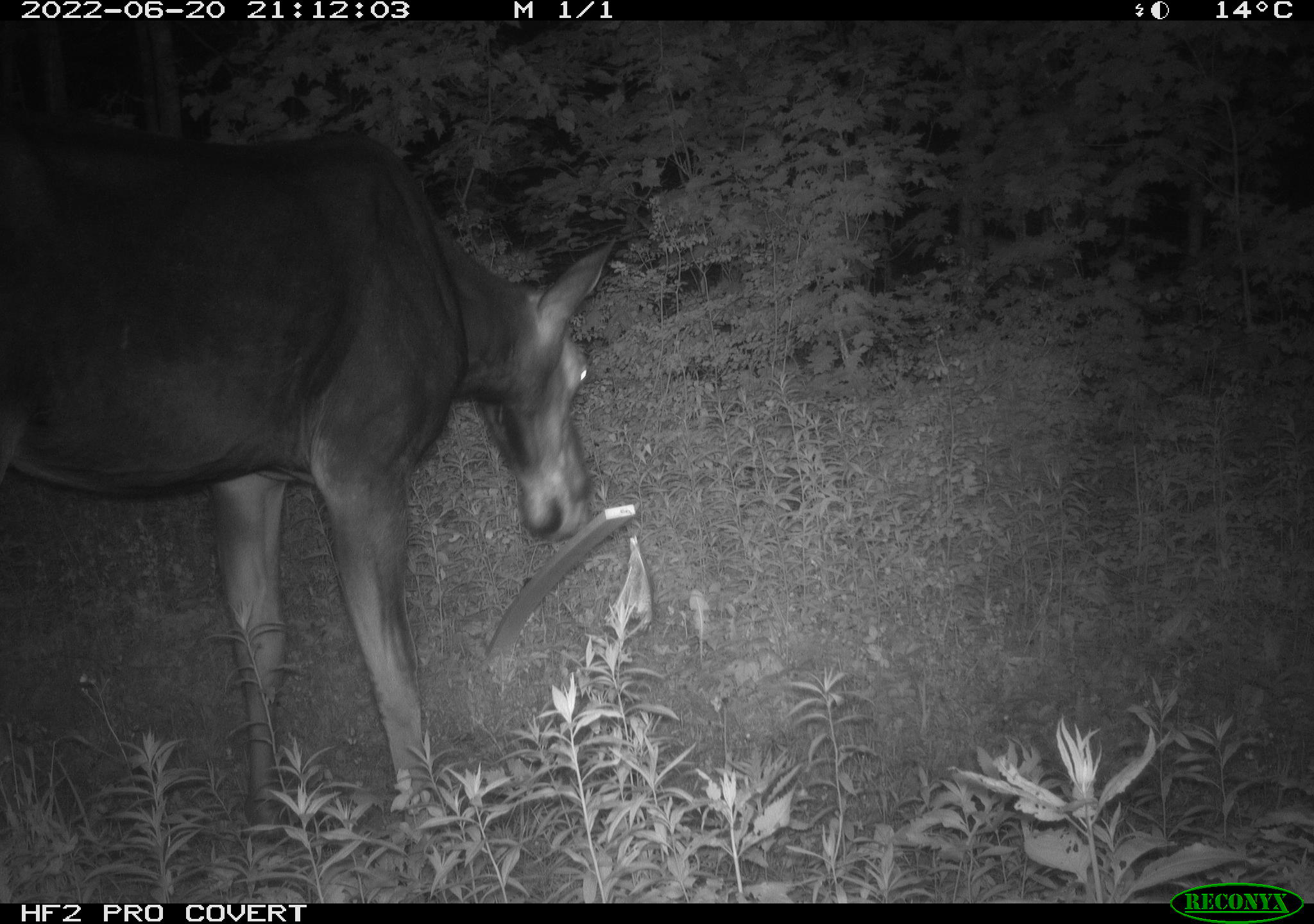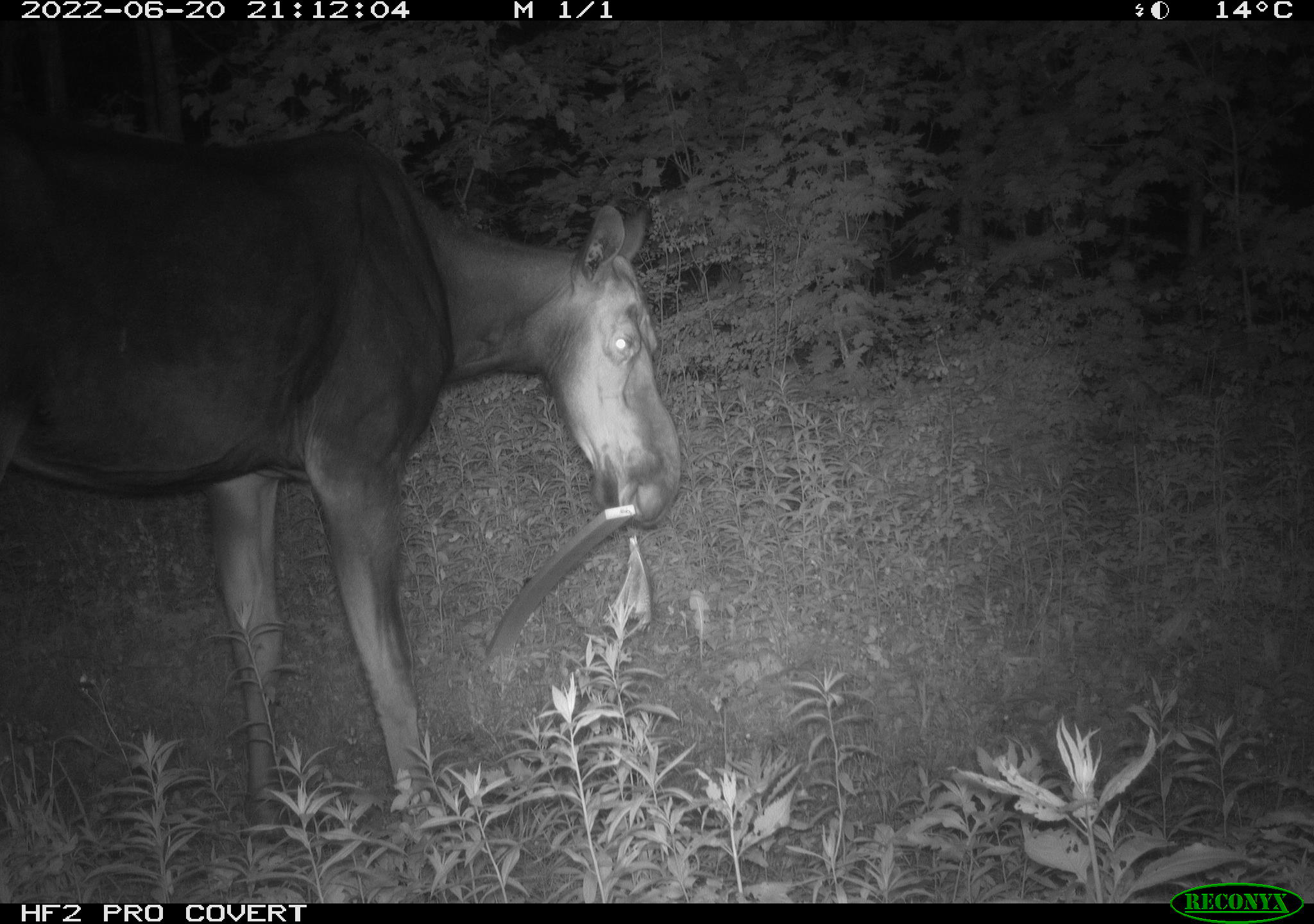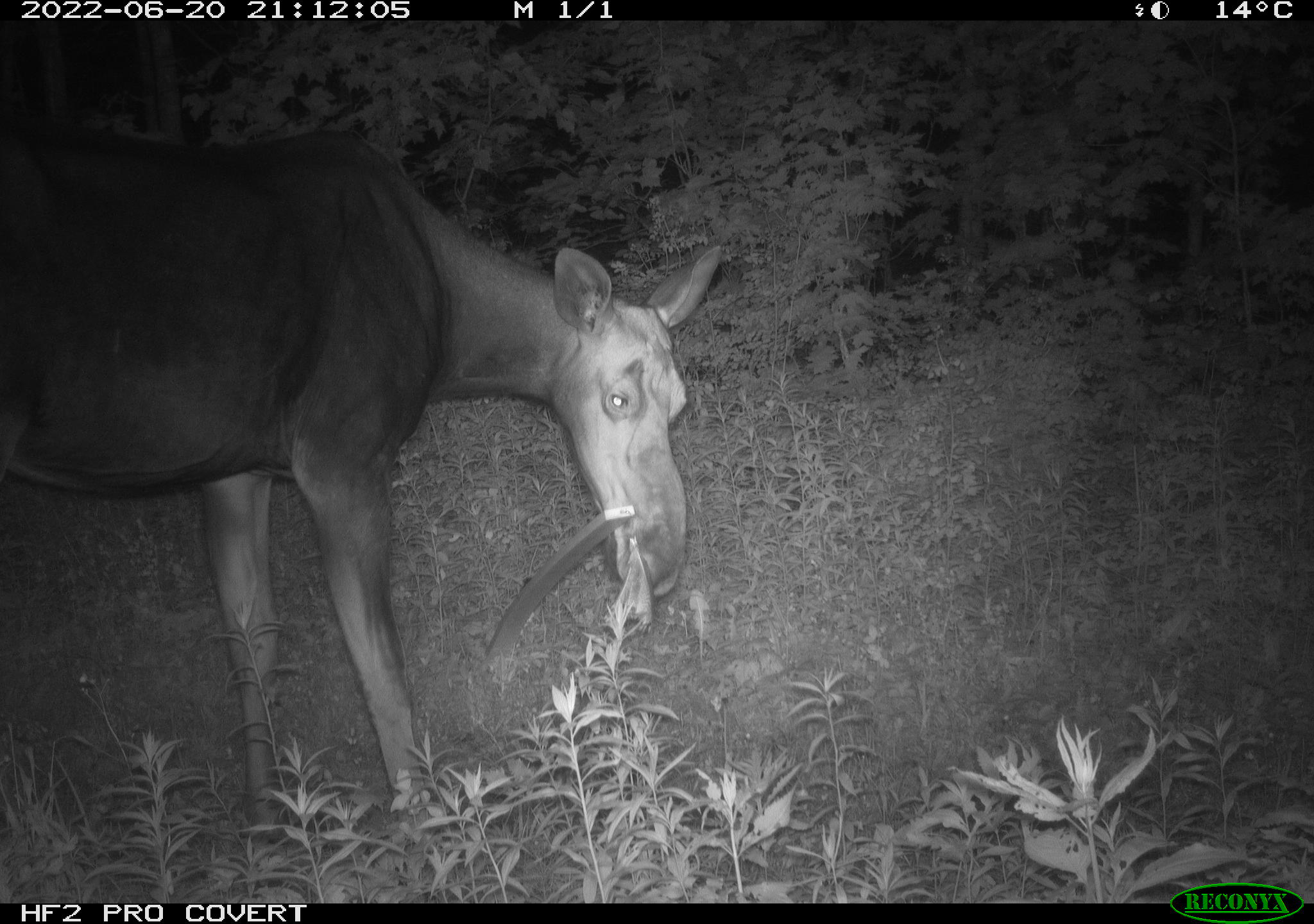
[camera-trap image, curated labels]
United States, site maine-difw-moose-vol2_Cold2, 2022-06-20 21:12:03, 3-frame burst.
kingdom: Animalia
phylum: Chordata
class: Mammalia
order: Artiodactyla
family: Cervidae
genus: Alces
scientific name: Alces alces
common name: moose